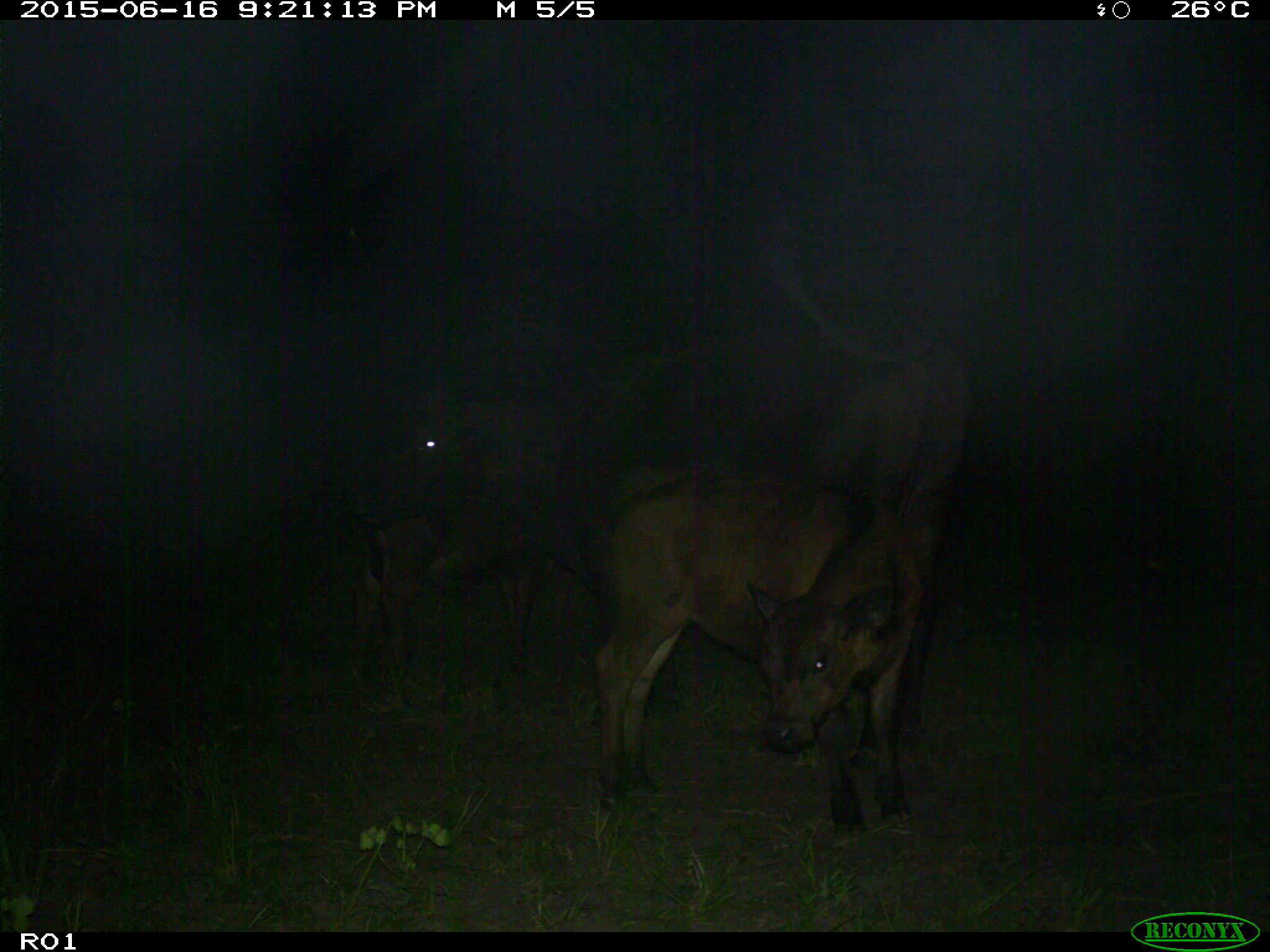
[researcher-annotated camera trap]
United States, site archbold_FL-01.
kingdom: Animalia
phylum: Chordata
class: Mammalia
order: Artiodactyla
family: Bovidae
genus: Bos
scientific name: Bos taurus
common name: domestic cow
Bos taurus (domestic cow).